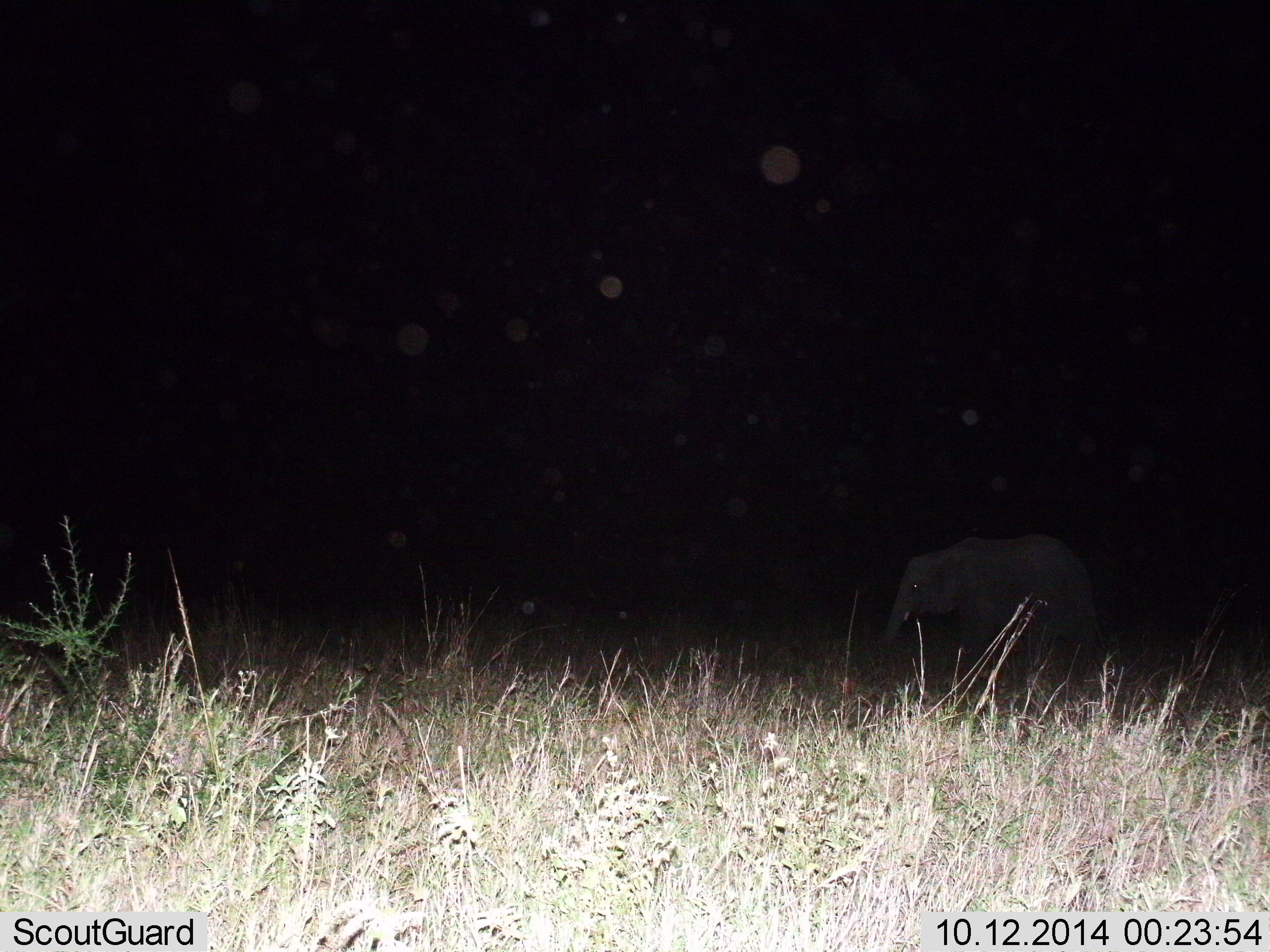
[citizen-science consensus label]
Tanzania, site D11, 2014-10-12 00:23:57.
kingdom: Animalia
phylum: Chordata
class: Mammalia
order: Proboscidea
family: Elephantidae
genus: Loxodonta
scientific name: Loxodonta africana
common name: african bush elephant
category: elephant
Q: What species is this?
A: Elephant (african bush elephant) (Loxodonta africana).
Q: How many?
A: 1.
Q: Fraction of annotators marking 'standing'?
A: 70%.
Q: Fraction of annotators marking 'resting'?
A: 0%.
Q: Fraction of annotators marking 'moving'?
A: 40%.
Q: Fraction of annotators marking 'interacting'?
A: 0%.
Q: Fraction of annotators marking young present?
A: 20%.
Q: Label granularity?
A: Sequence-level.